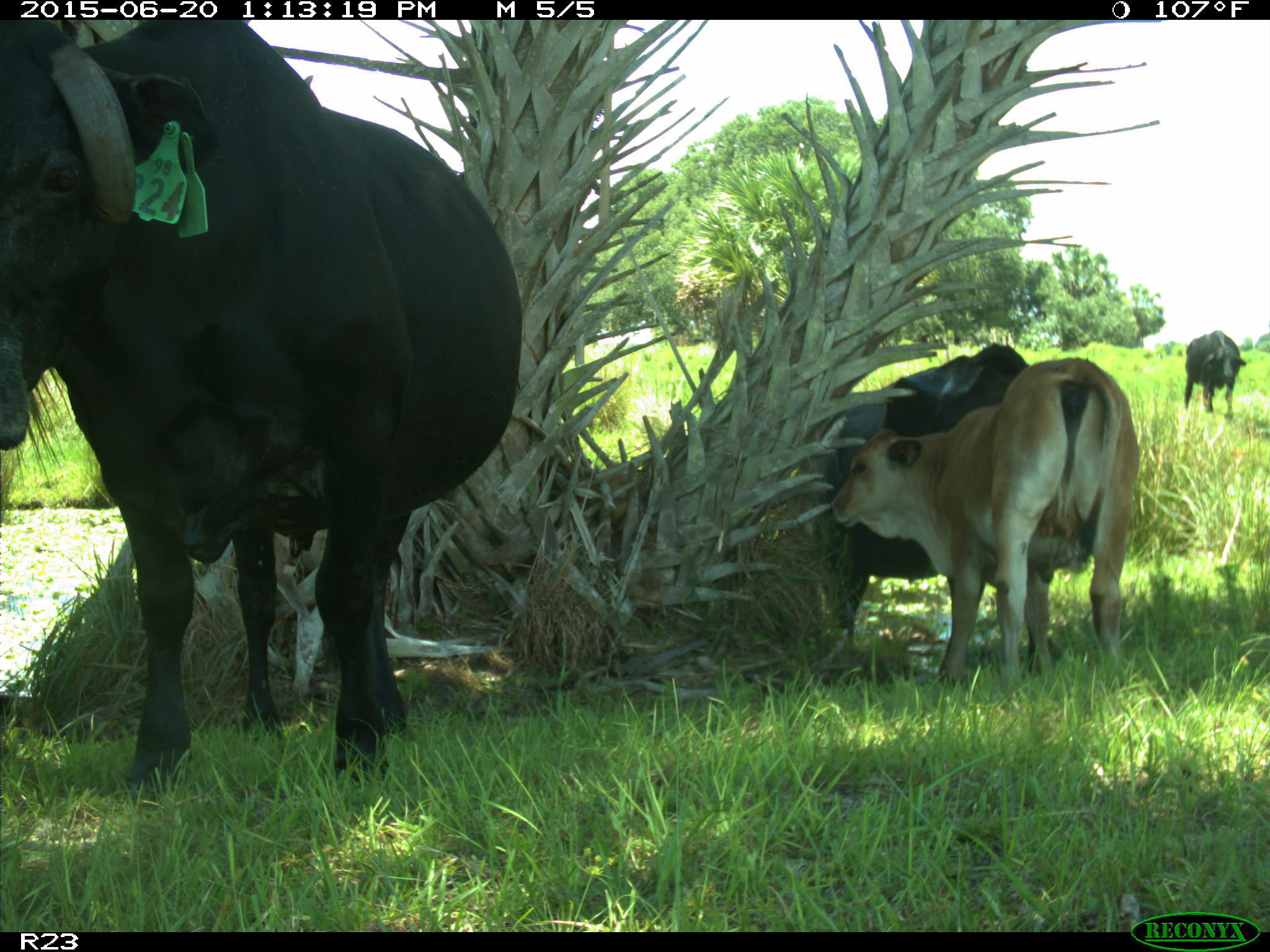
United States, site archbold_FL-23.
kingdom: Animalia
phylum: Chordata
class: Mammalia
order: Artiodactyla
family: Bovidae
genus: Bos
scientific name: Bos taurus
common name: domestic cow